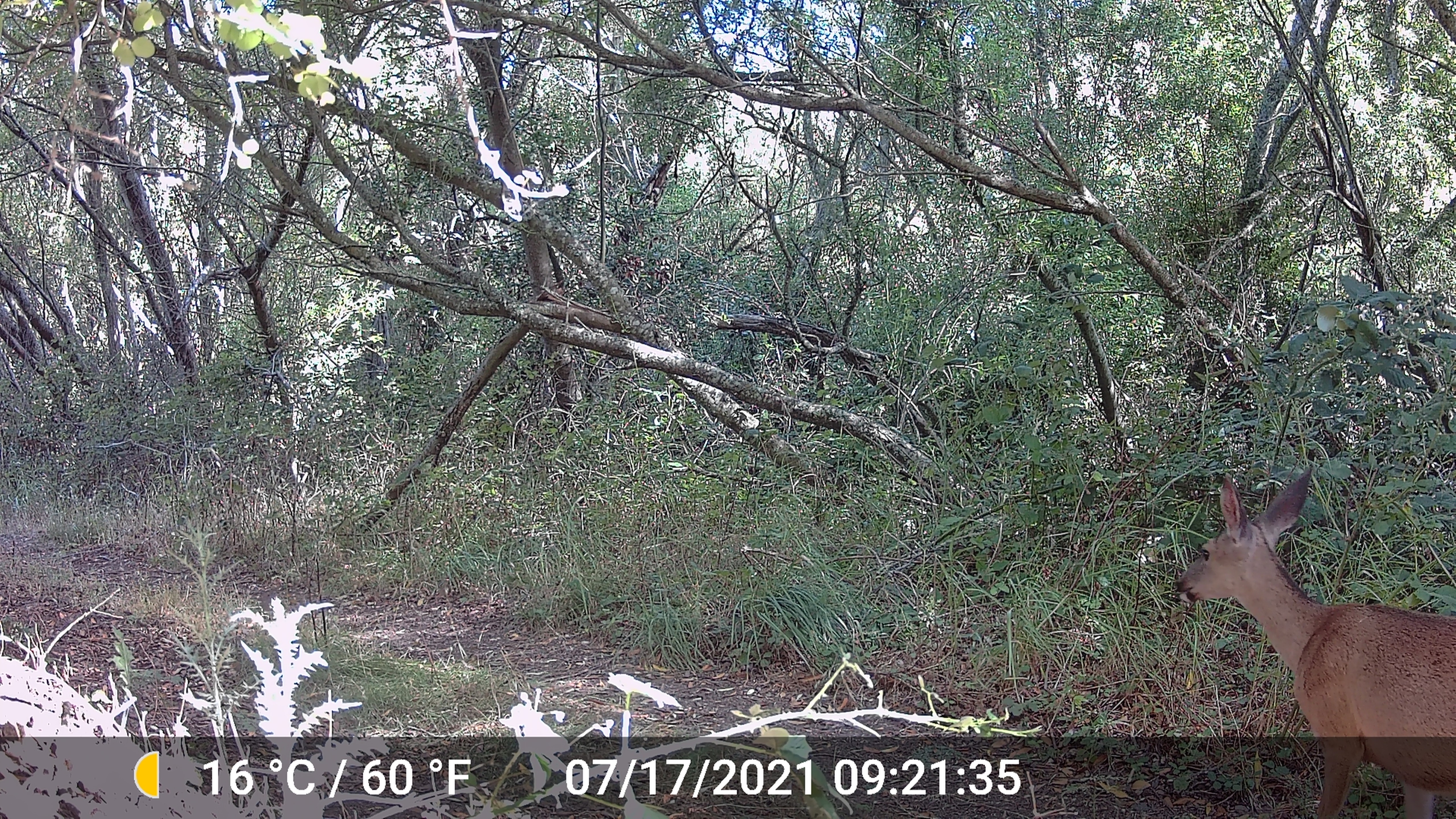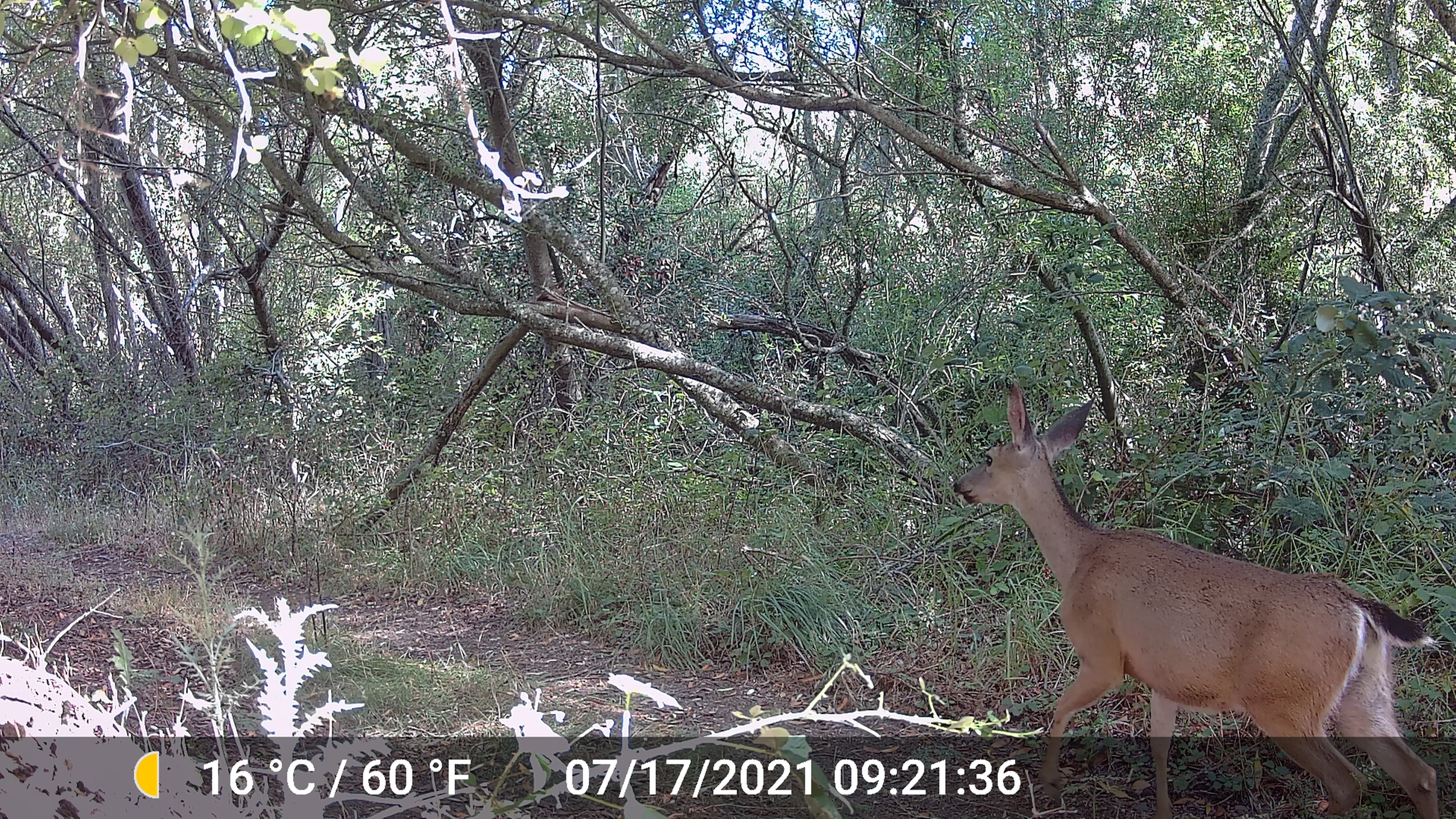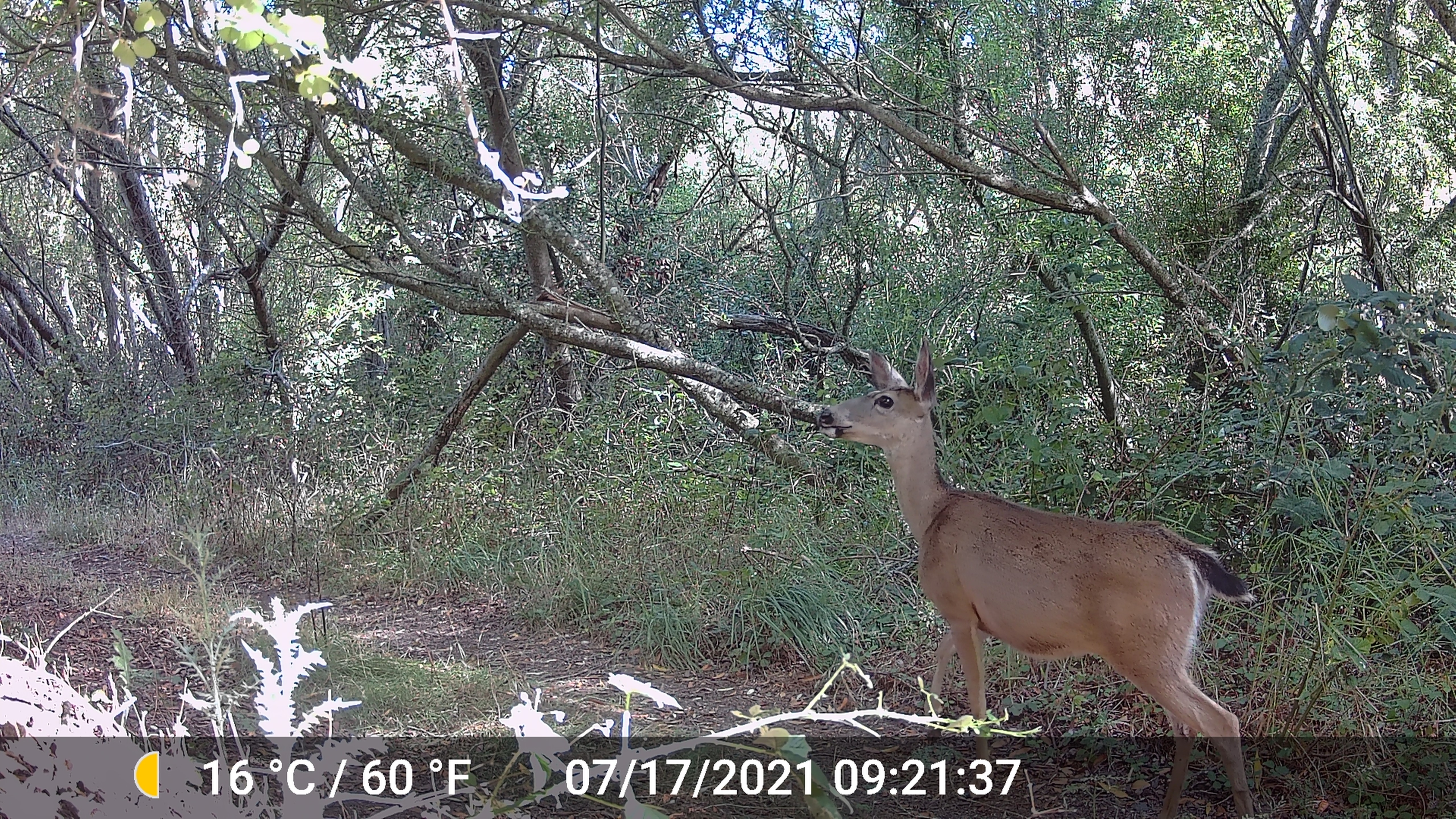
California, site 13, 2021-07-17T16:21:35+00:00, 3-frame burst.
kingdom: Animalia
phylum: Chordata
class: Mammalia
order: Artiodactyla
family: Cervidae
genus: Odocoileus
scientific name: Odocoileus hemionus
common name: mule deer